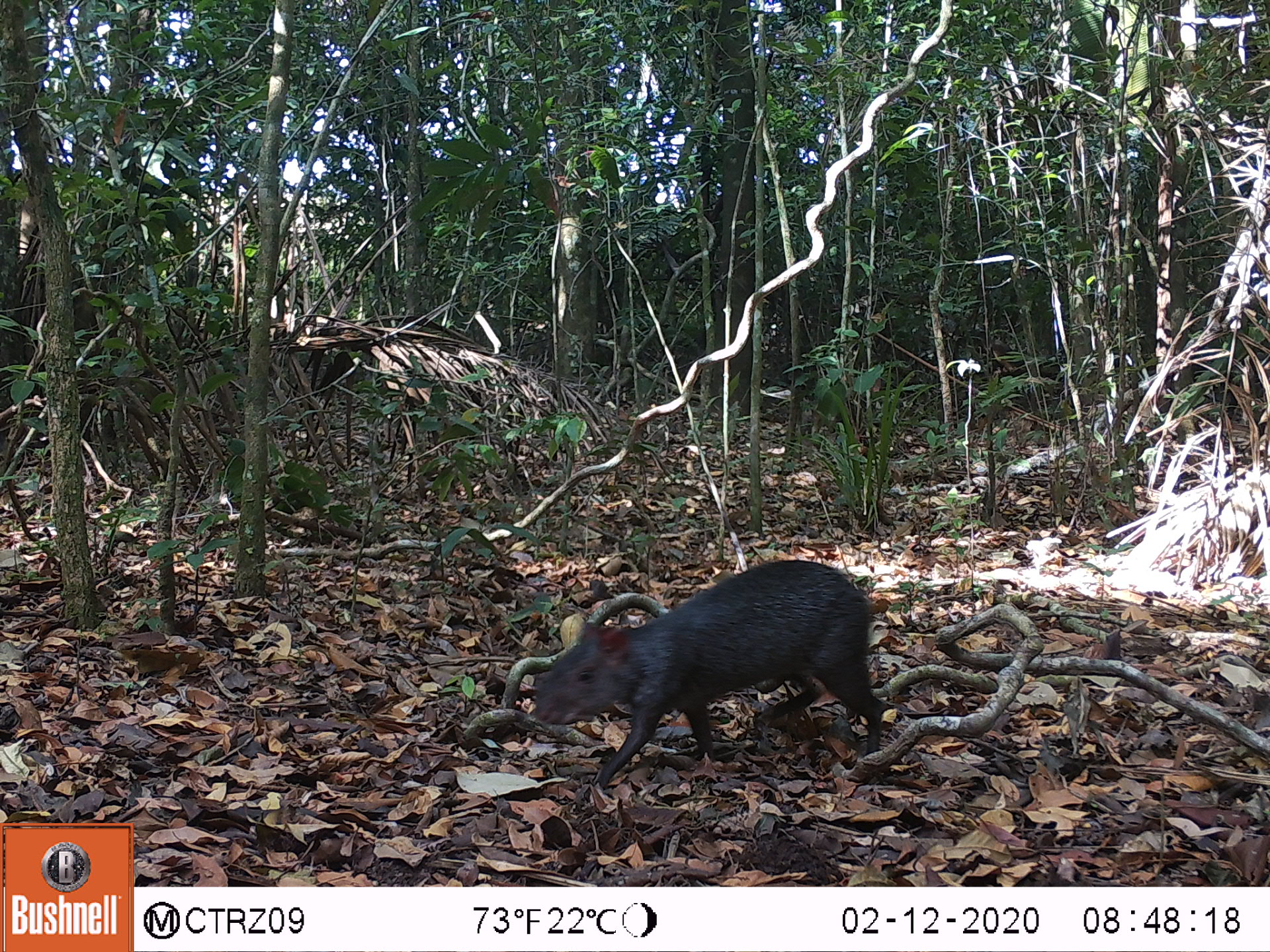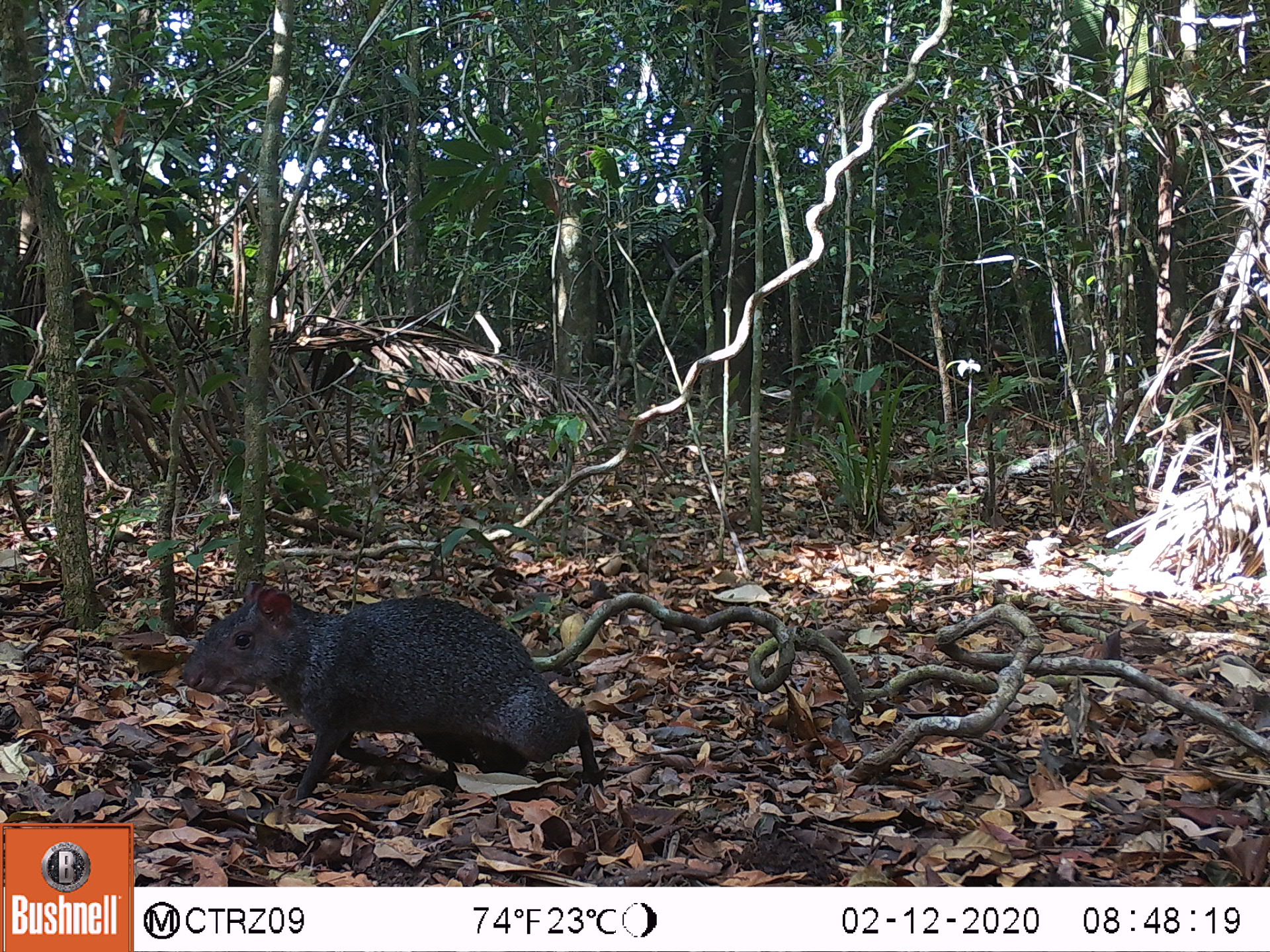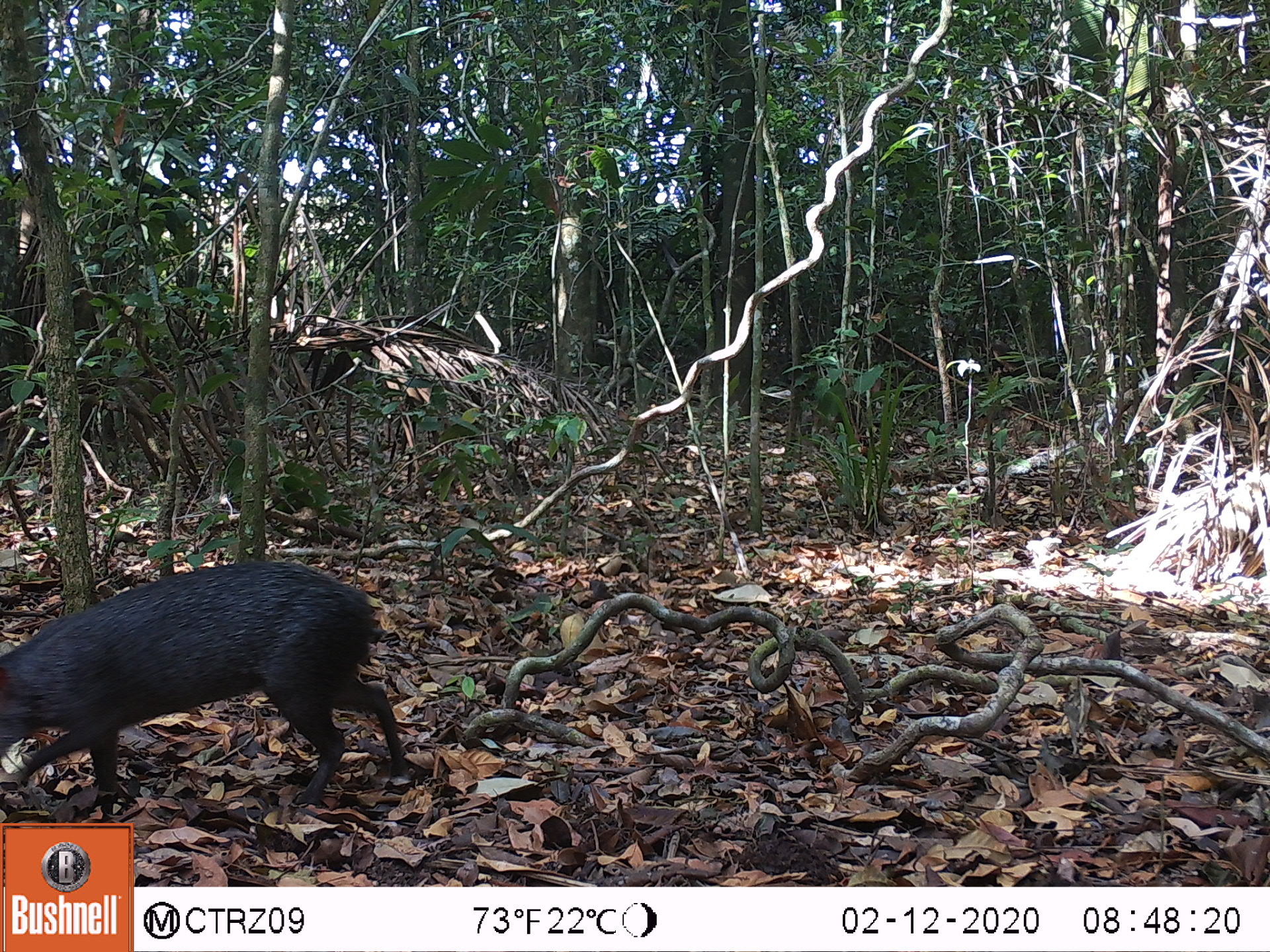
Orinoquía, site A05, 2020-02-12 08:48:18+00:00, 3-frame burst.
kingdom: Animalia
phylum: Chordata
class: Mammalia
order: Rodentia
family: Dasyproctidae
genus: Dasyprocta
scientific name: Dasyprocta fuliginosa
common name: black agouti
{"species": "black agouti (Dasyprocta fuliginosa)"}